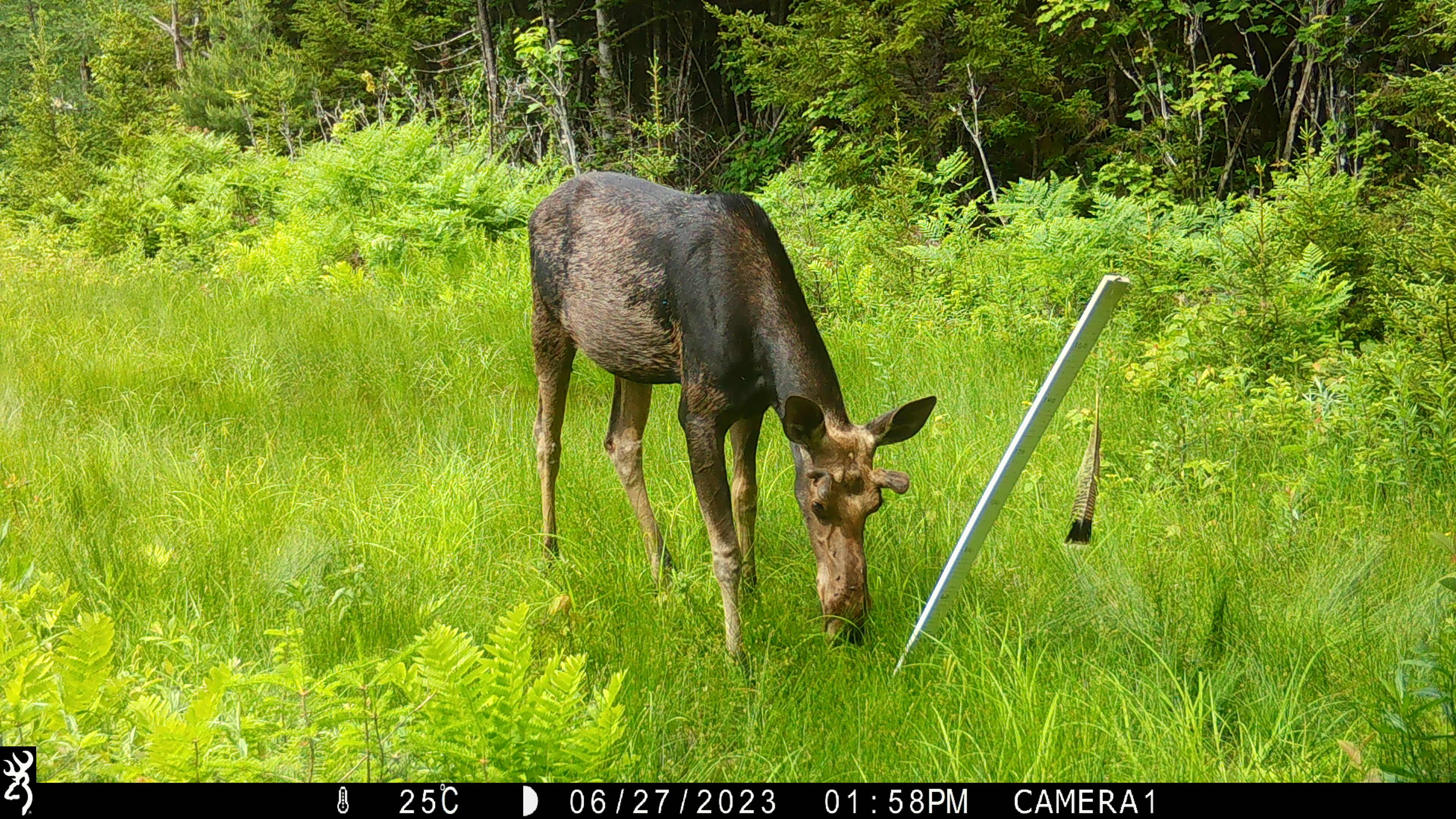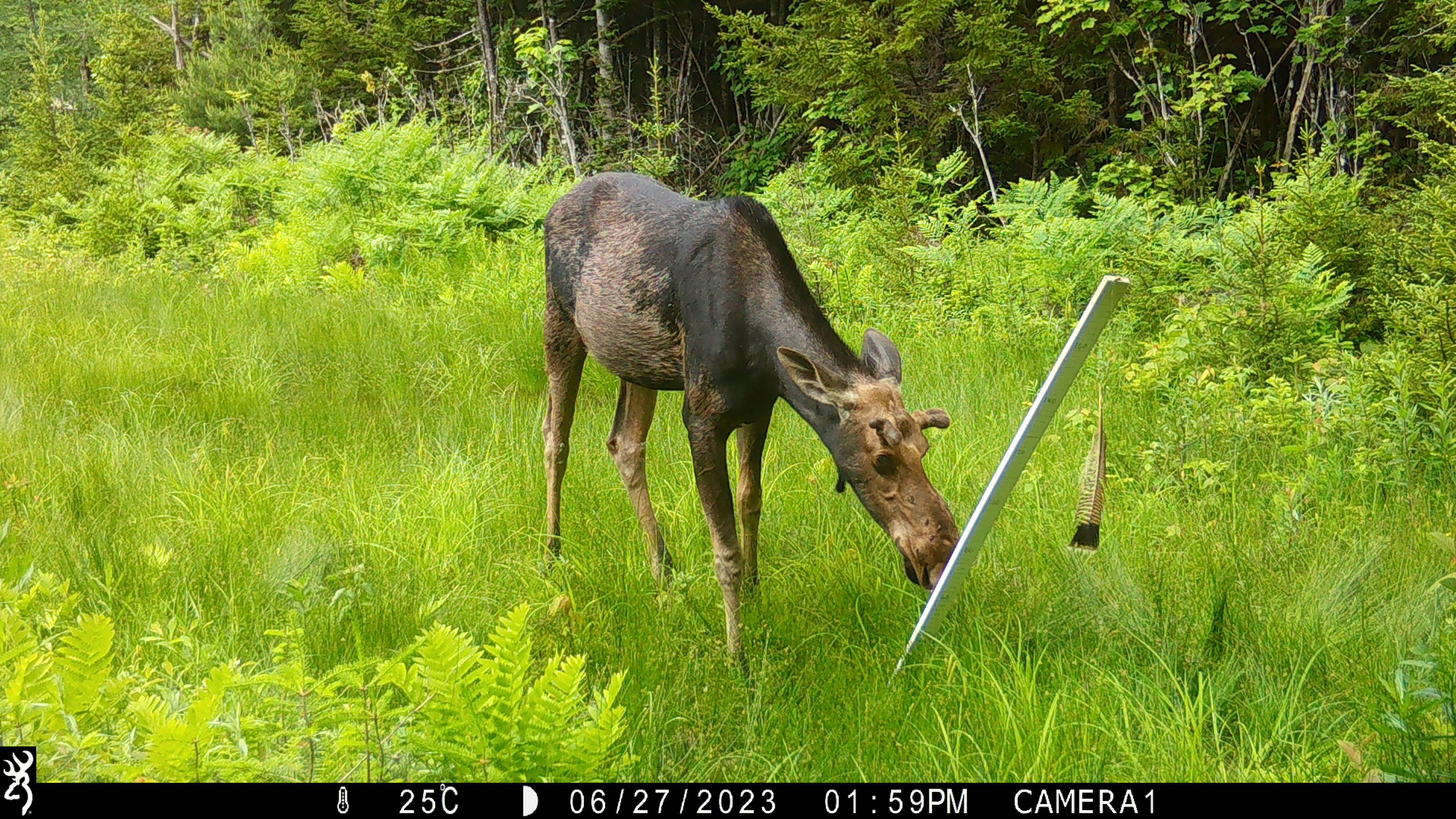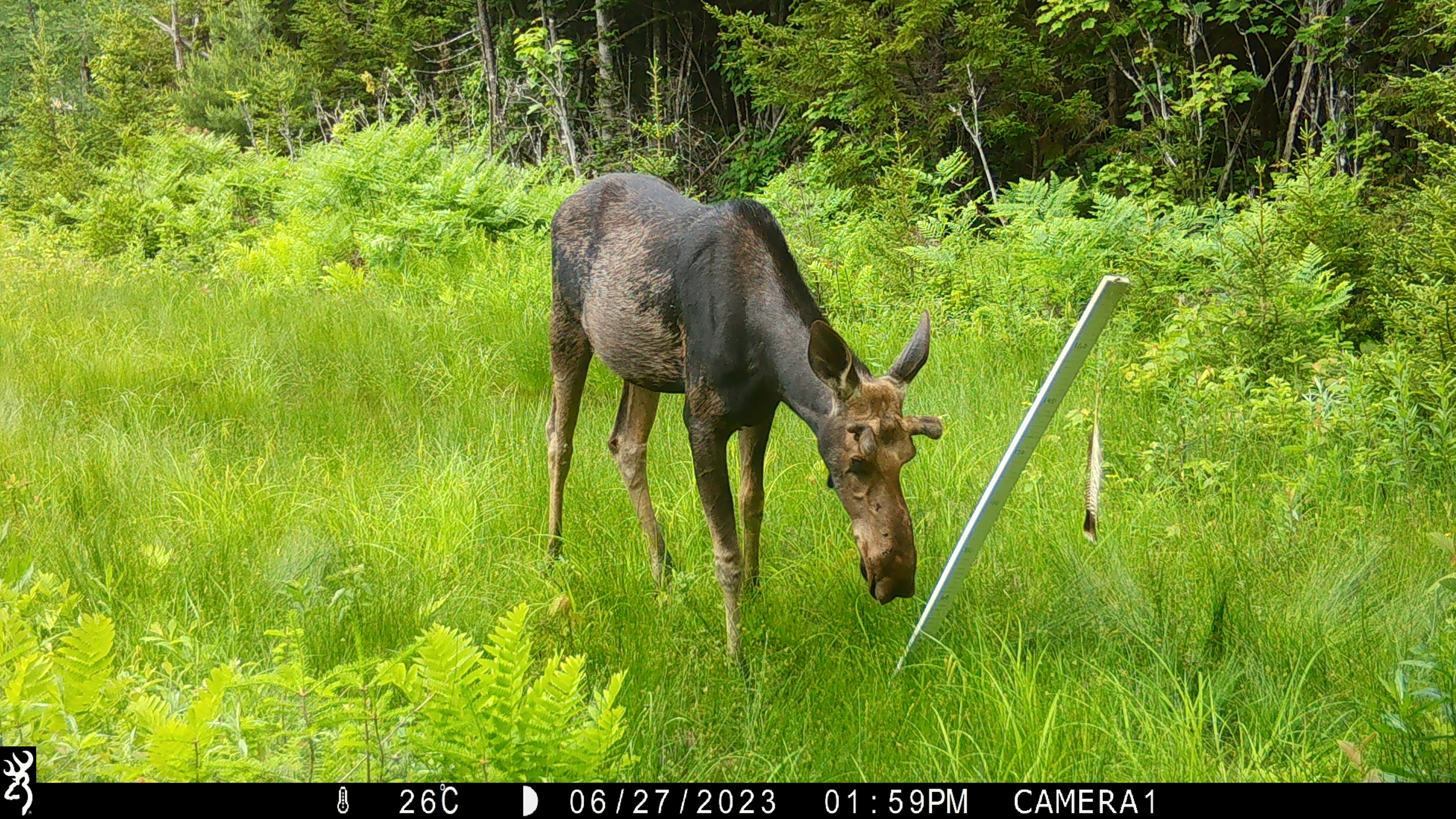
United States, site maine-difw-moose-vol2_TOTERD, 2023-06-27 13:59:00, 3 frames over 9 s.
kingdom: Animalia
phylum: Chordata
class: Mammalia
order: Artiodactyla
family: Cervidae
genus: Alces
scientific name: Alces alces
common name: moose